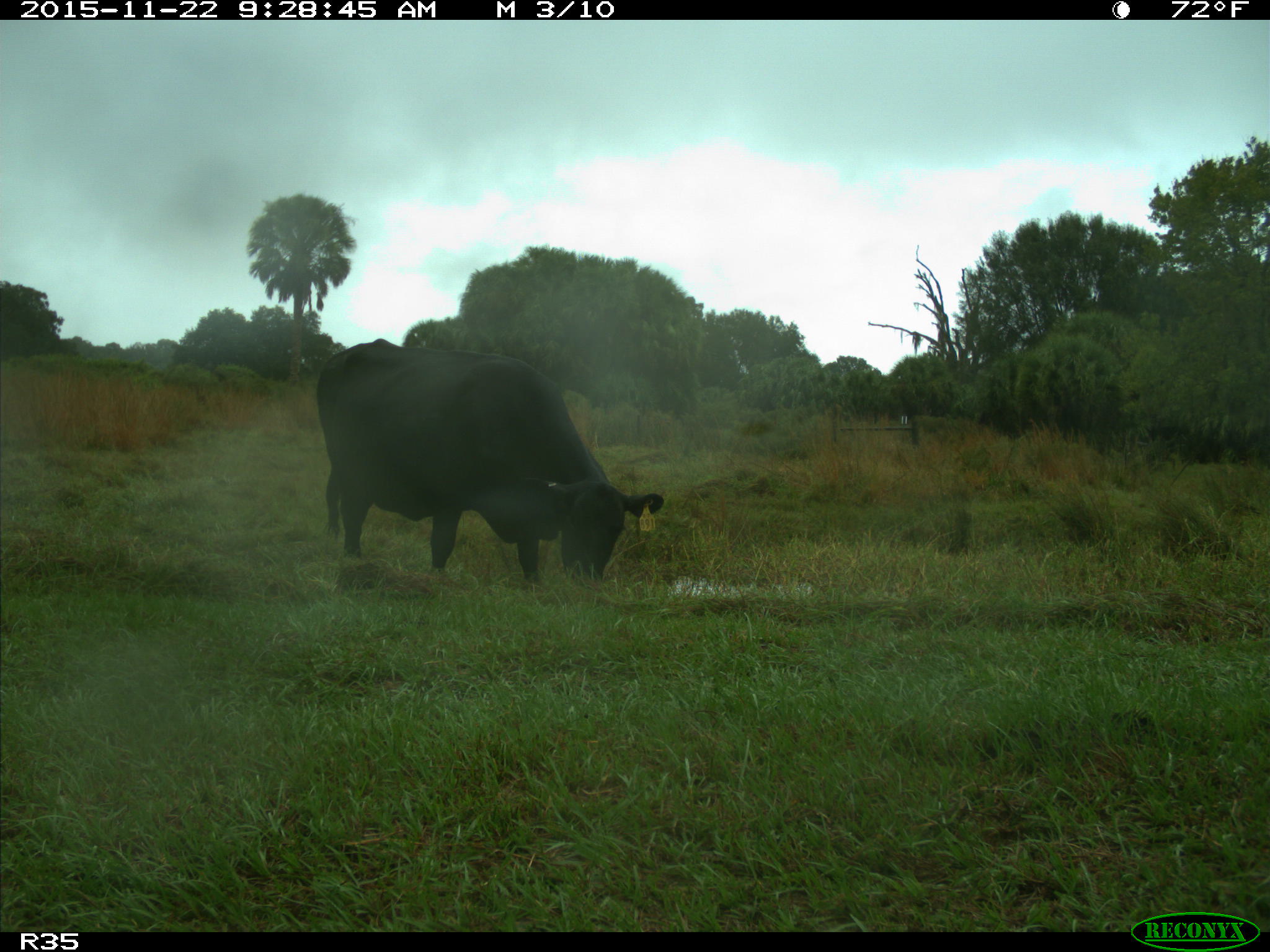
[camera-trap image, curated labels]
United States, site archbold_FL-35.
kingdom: Animalia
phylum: Chordata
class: Mammalia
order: Artiodactyla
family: Bovidae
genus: Bos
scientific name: Bos taurus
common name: domestic cow